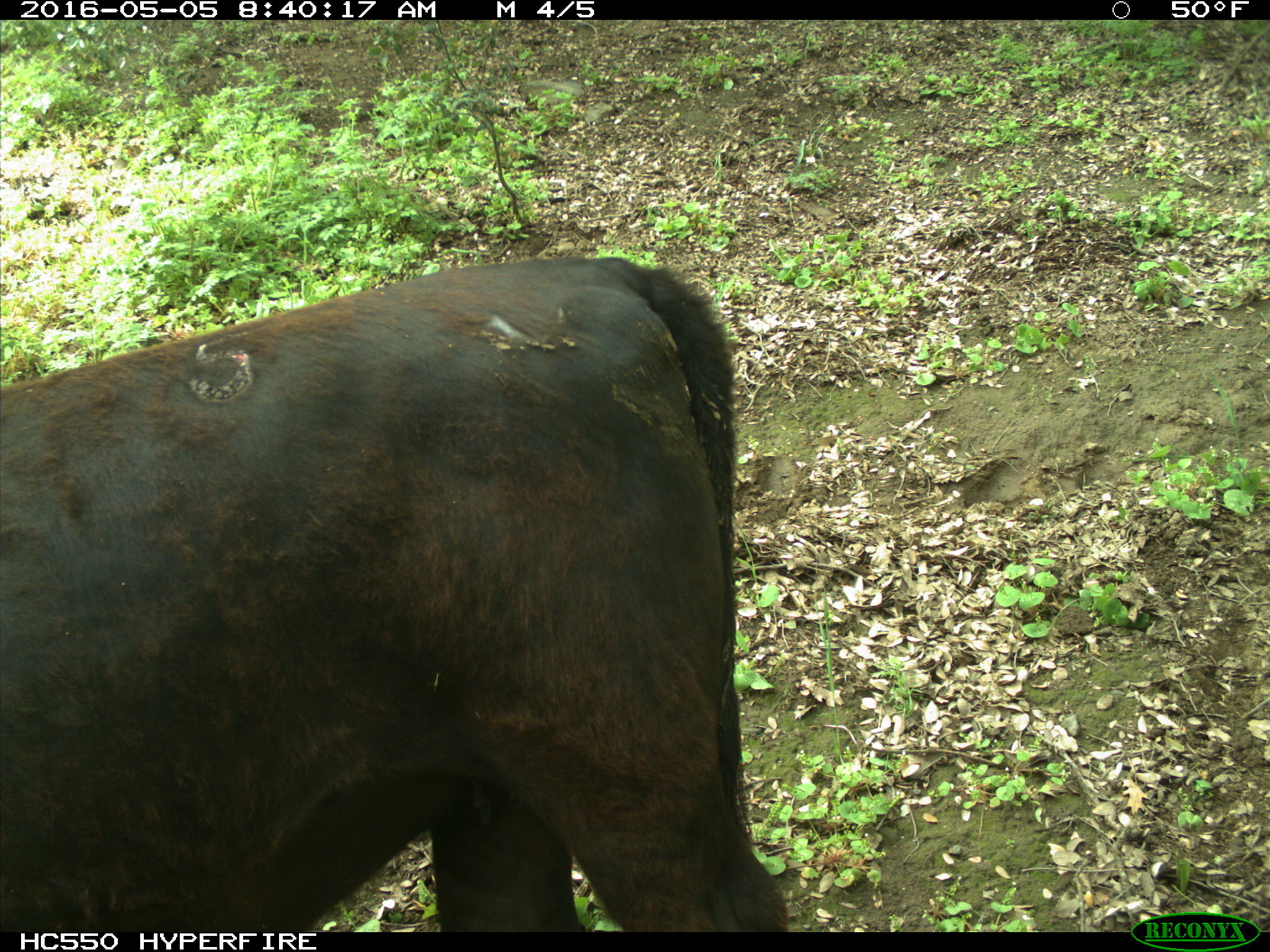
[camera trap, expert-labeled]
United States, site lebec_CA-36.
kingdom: Animalia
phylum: Chordata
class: Mammalia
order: Artiodactyla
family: Bovidae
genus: Bos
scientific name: Bos taurus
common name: domestic cow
Bos taurus (domestic cow).